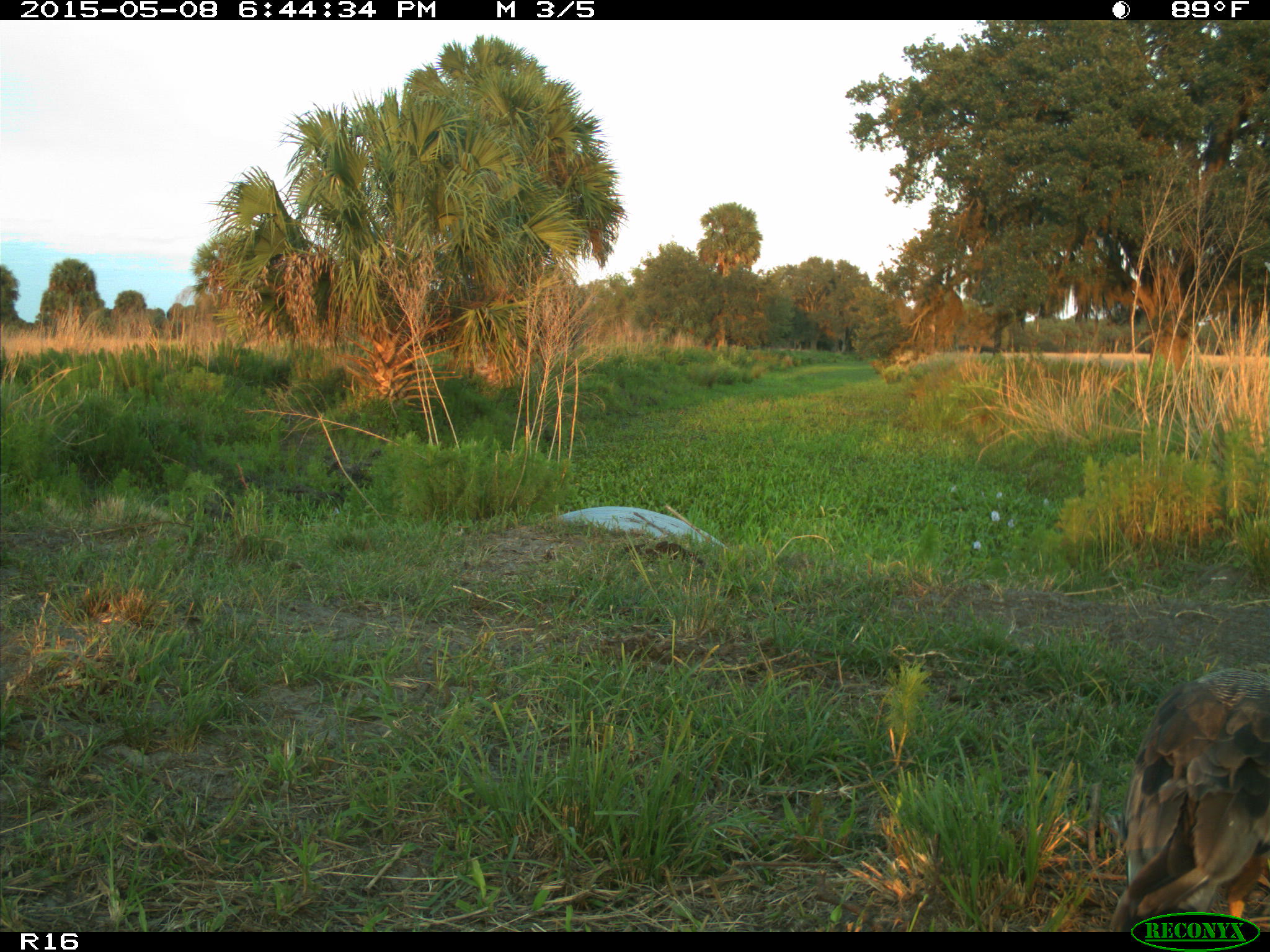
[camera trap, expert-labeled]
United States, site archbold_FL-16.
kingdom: Animalia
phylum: Chordata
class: Mammalia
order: Artiodactyla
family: Bovidae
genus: Bos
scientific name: Bos taurus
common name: domestic cow